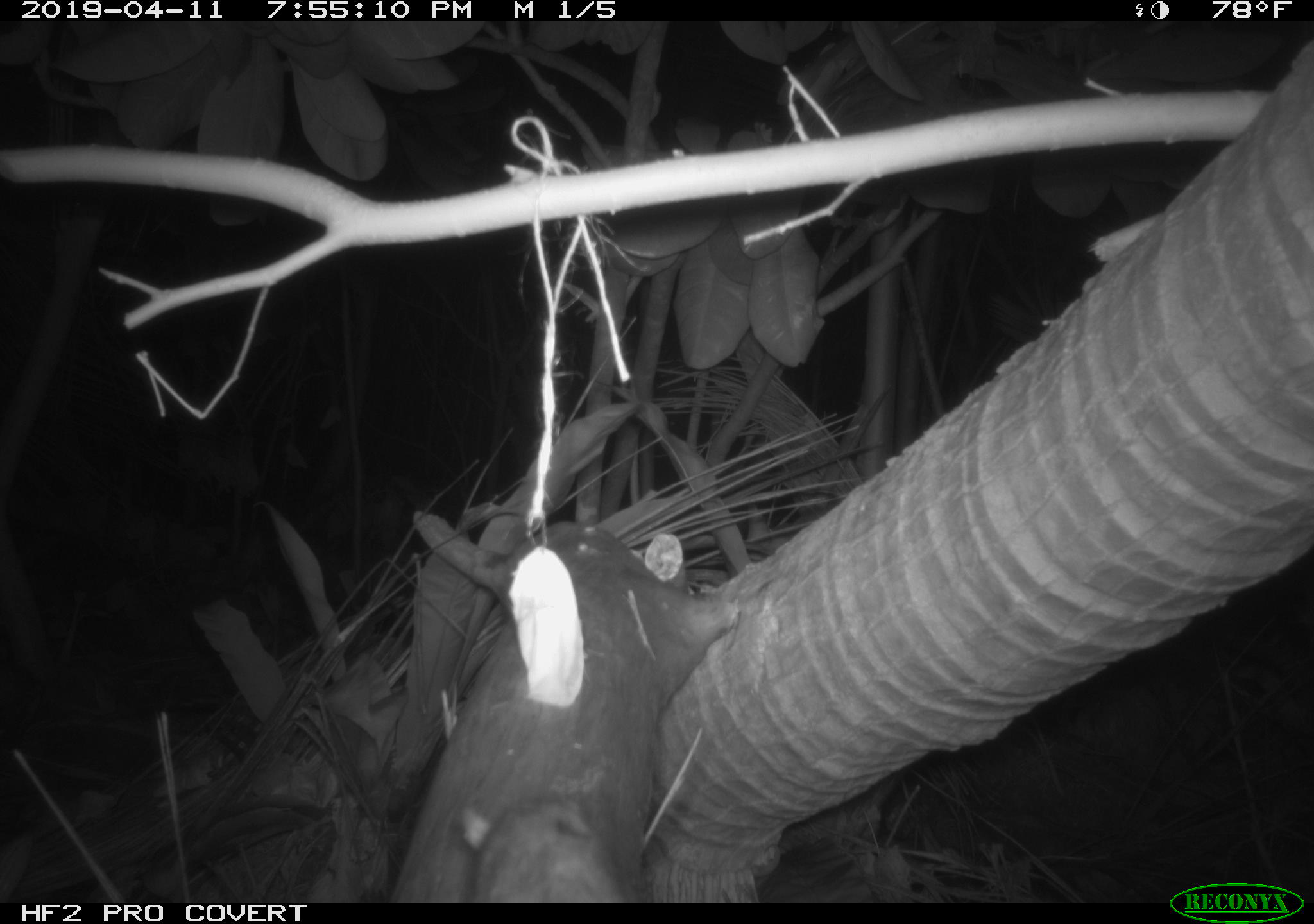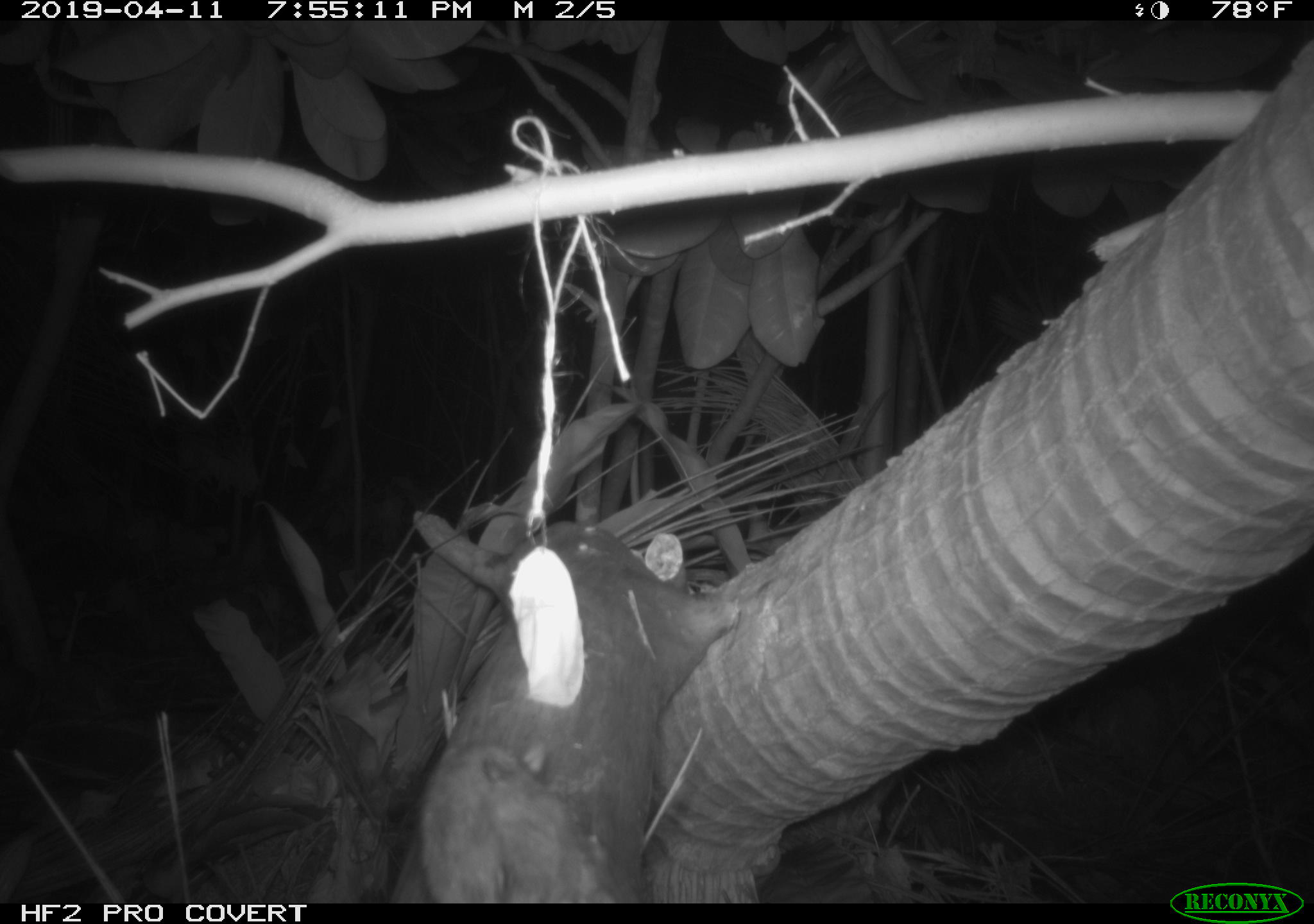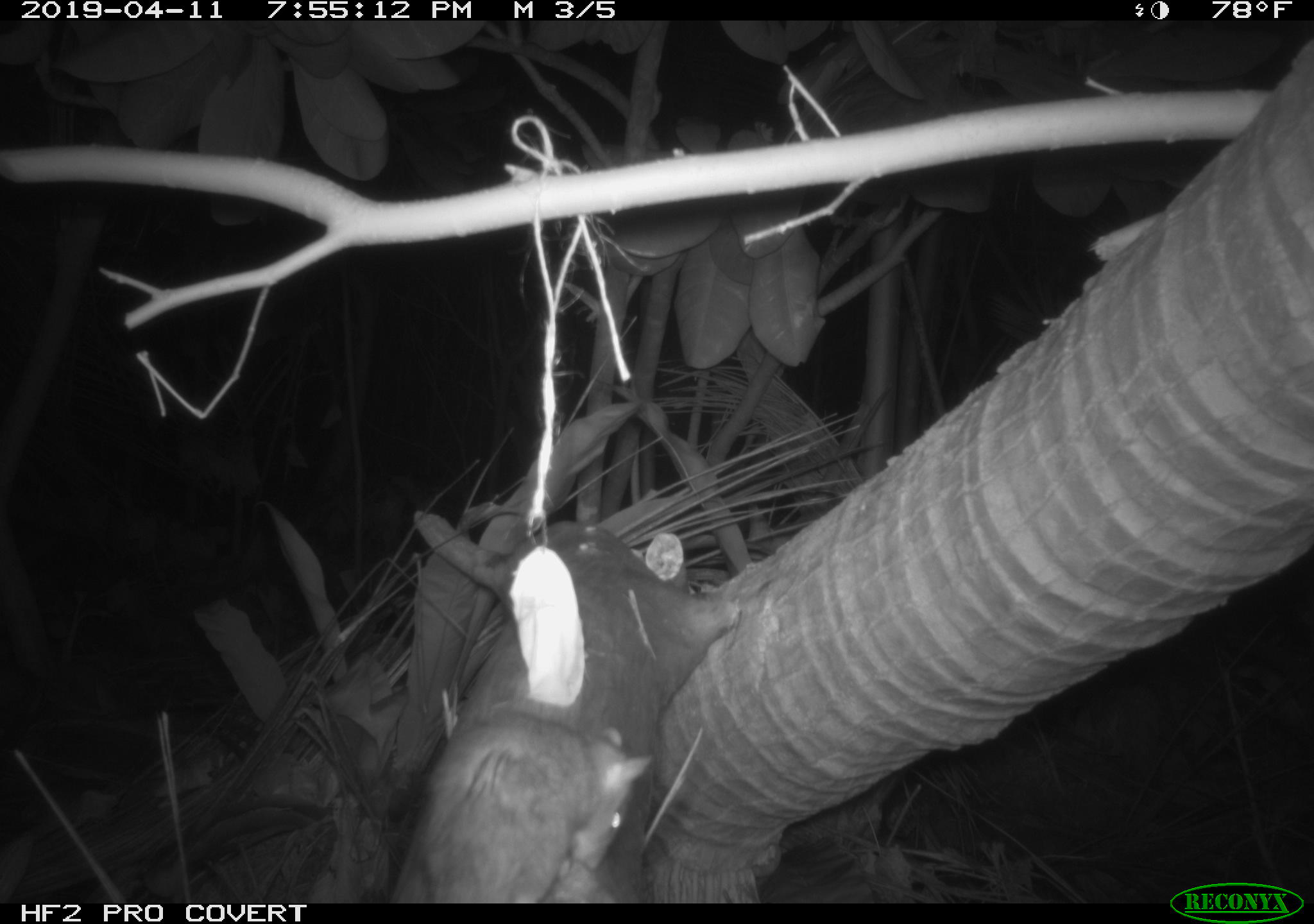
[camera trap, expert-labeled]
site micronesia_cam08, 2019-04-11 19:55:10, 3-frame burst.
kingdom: Animalia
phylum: Chordata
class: Mammalia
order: Rodentia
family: Muridae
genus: Rattus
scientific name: Rattus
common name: rat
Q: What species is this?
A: Rat (Rattus).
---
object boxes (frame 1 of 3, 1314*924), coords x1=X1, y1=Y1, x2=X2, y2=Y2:
rat: x1=457, y1=790, x2=634, y2=902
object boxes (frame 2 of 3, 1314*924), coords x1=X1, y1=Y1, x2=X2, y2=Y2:
rat: x1=415, y1=739, x2=626, y2=901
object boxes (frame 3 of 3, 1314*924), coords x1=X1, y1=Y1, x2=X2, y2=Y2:
rat: x1=414, y1=708, x2=643, y2=901